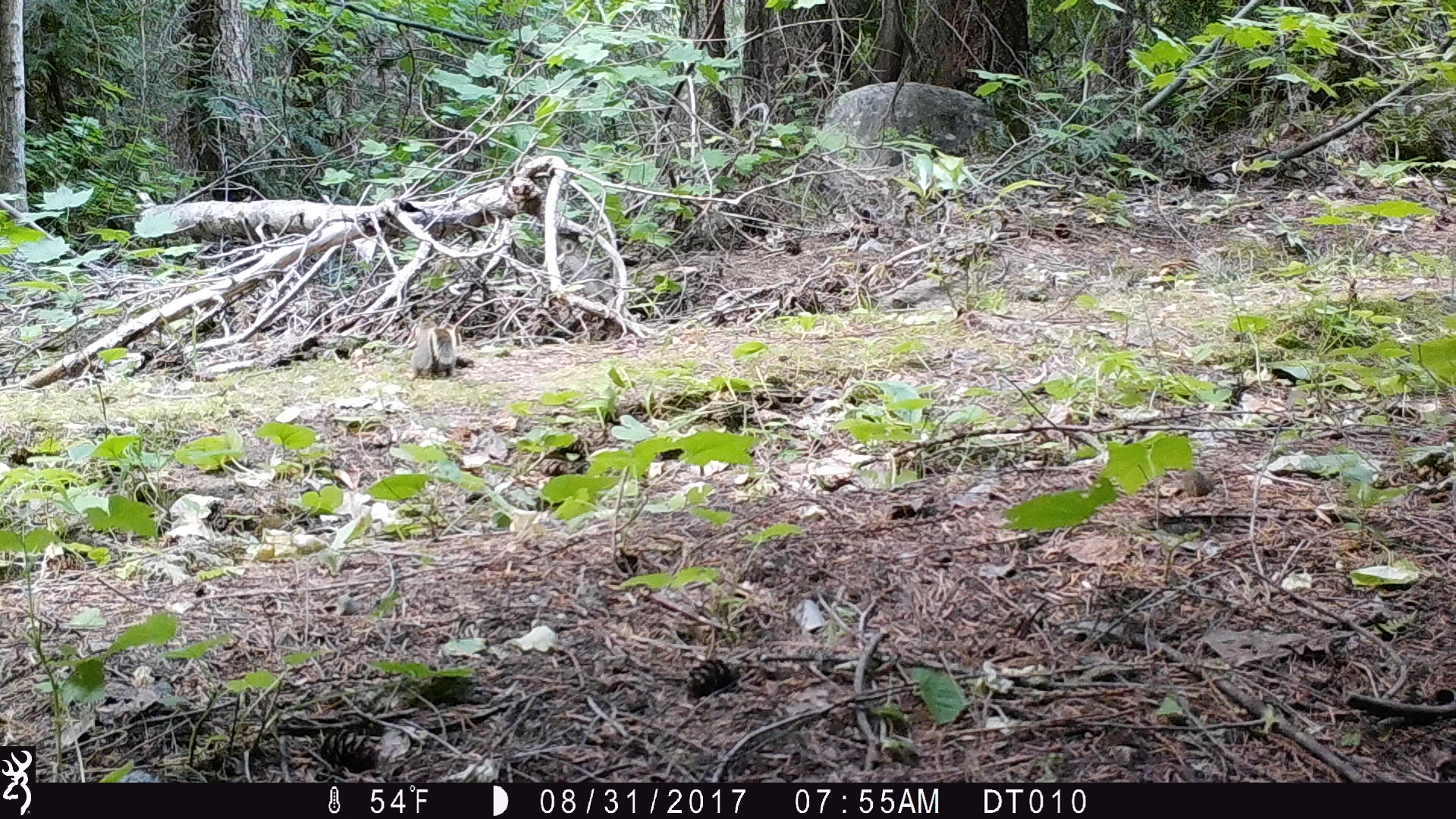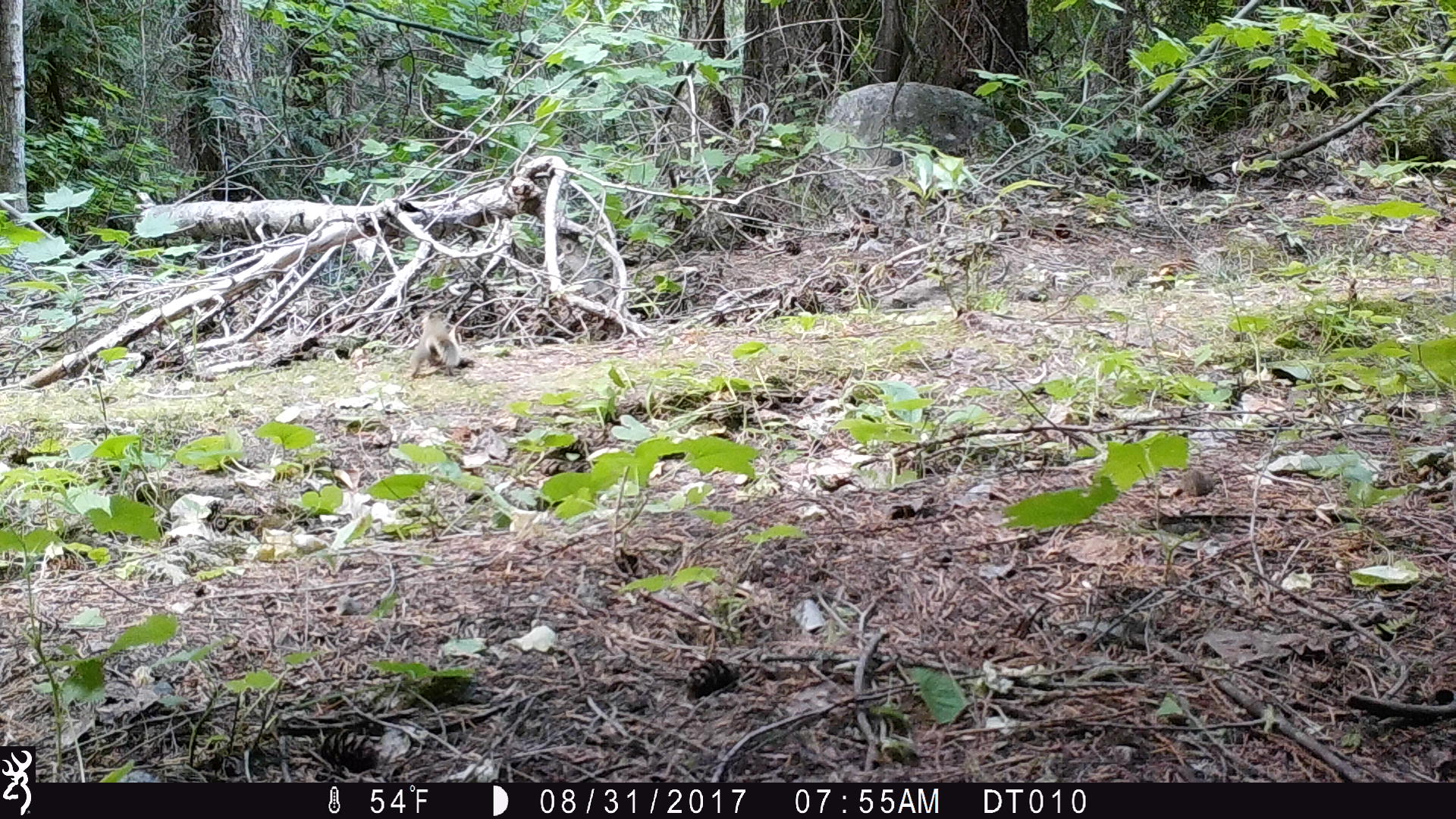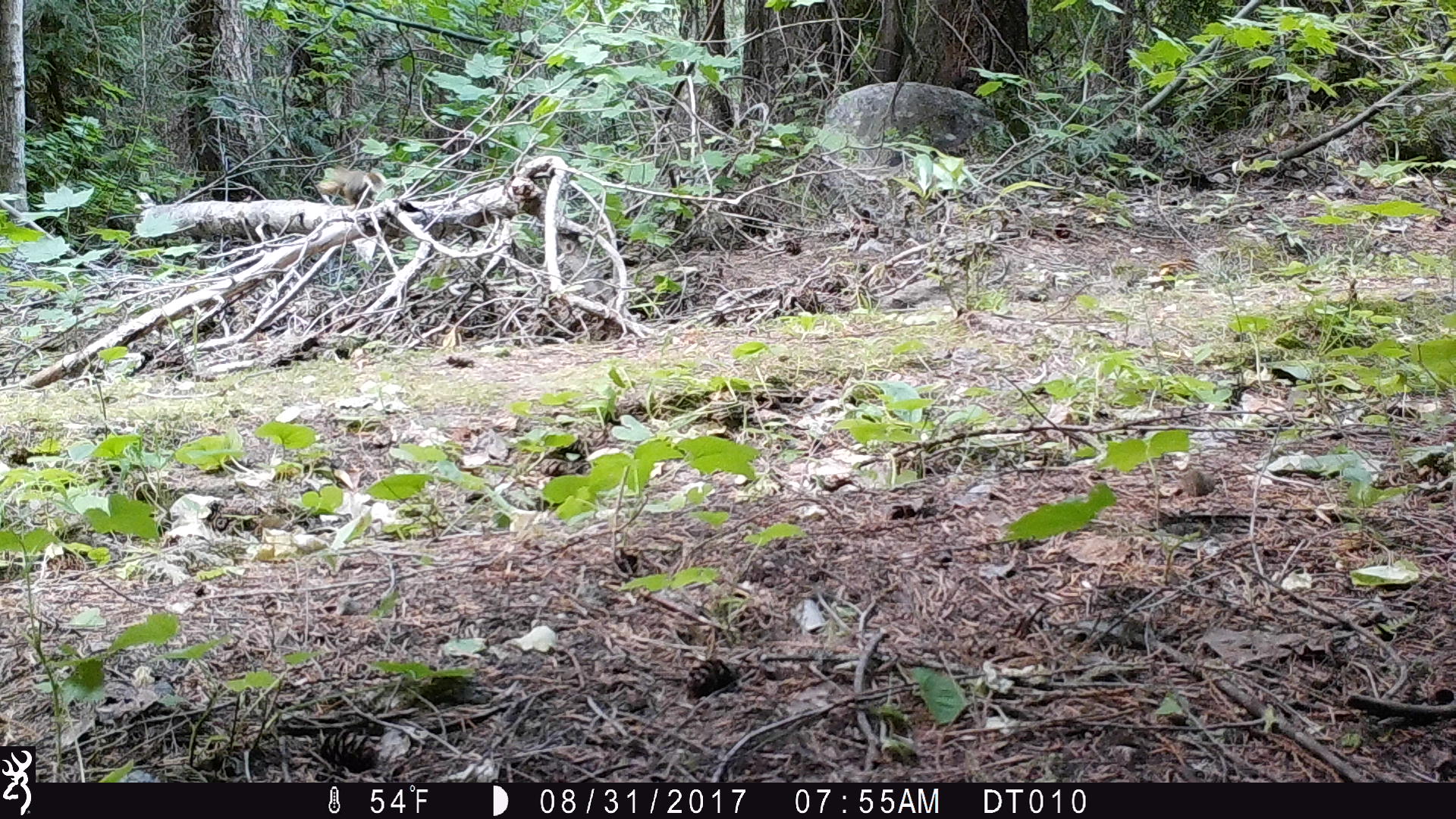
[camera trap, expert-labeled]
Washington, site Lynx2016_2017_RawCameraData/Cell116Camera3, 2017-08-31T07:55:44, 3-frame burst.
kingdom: Animalia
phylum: Chordata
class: Mammalia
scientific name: Mammalia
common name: small mammal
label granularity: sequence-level